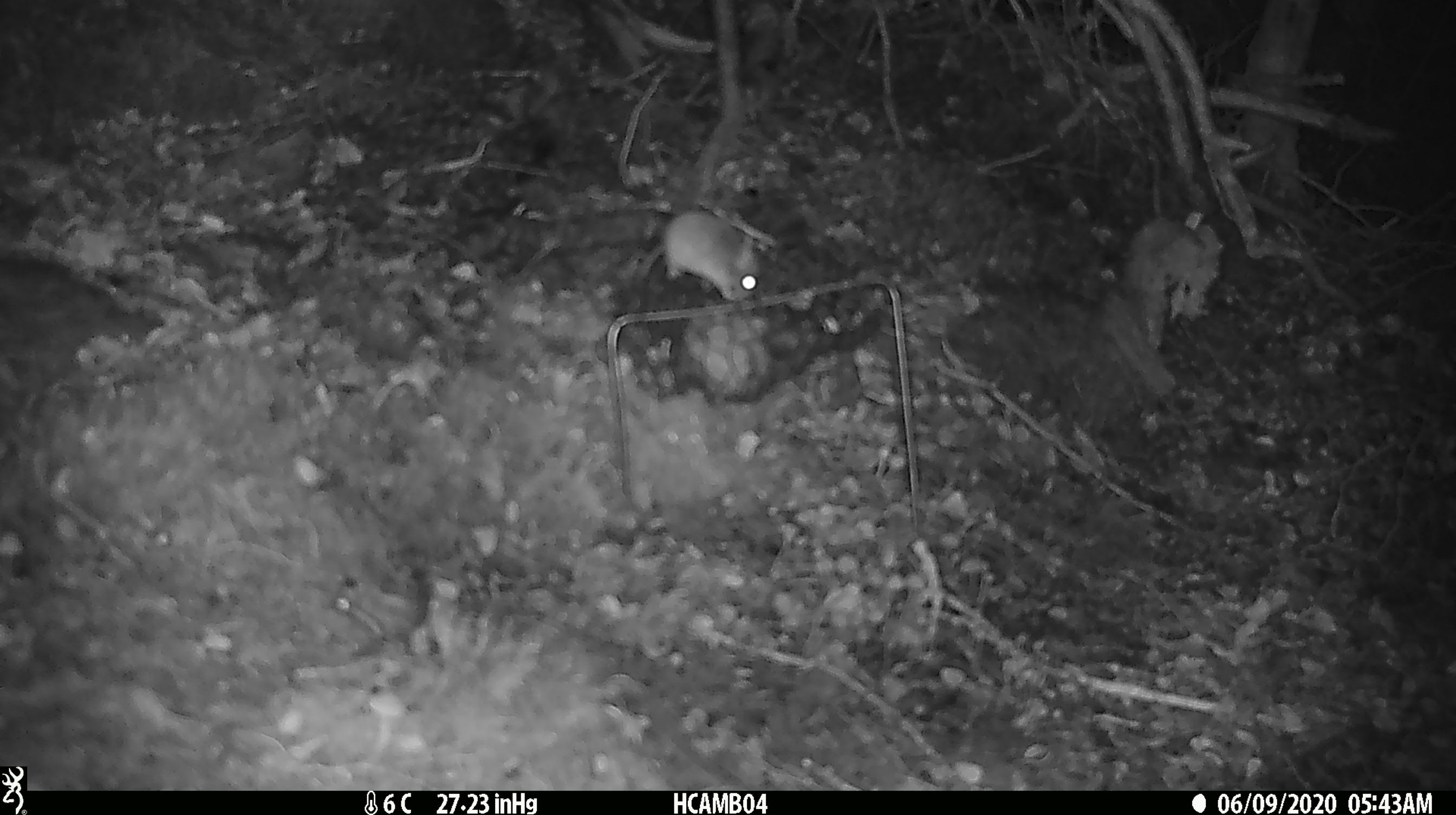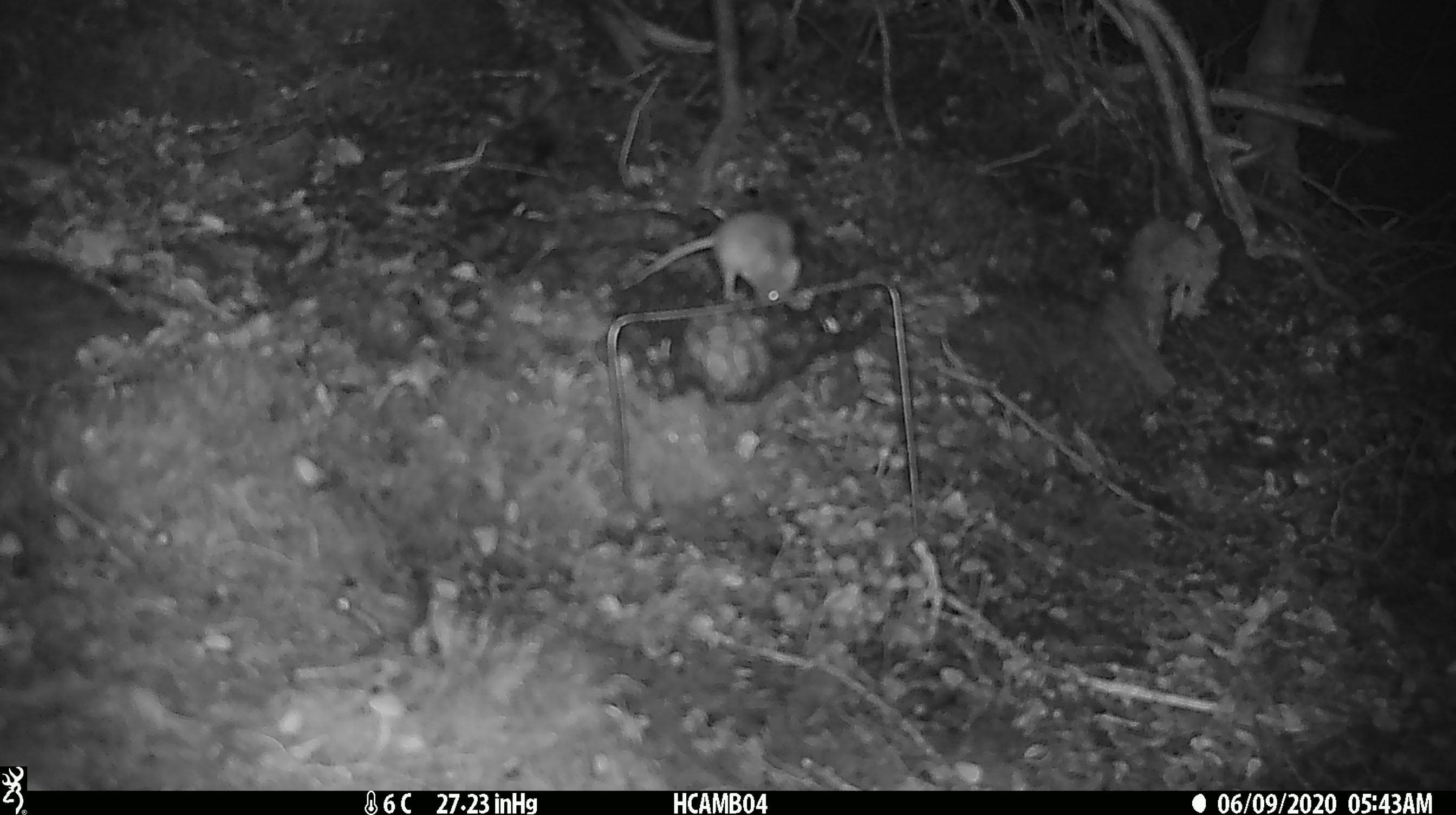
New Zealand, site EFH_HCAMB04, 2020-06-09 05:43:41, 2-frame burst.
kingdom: Animalia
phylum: Chordata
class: Mammalia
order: Rodentia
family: Muridae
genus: Mus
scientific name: Mus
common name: mouse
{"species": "mouse (Mus)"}